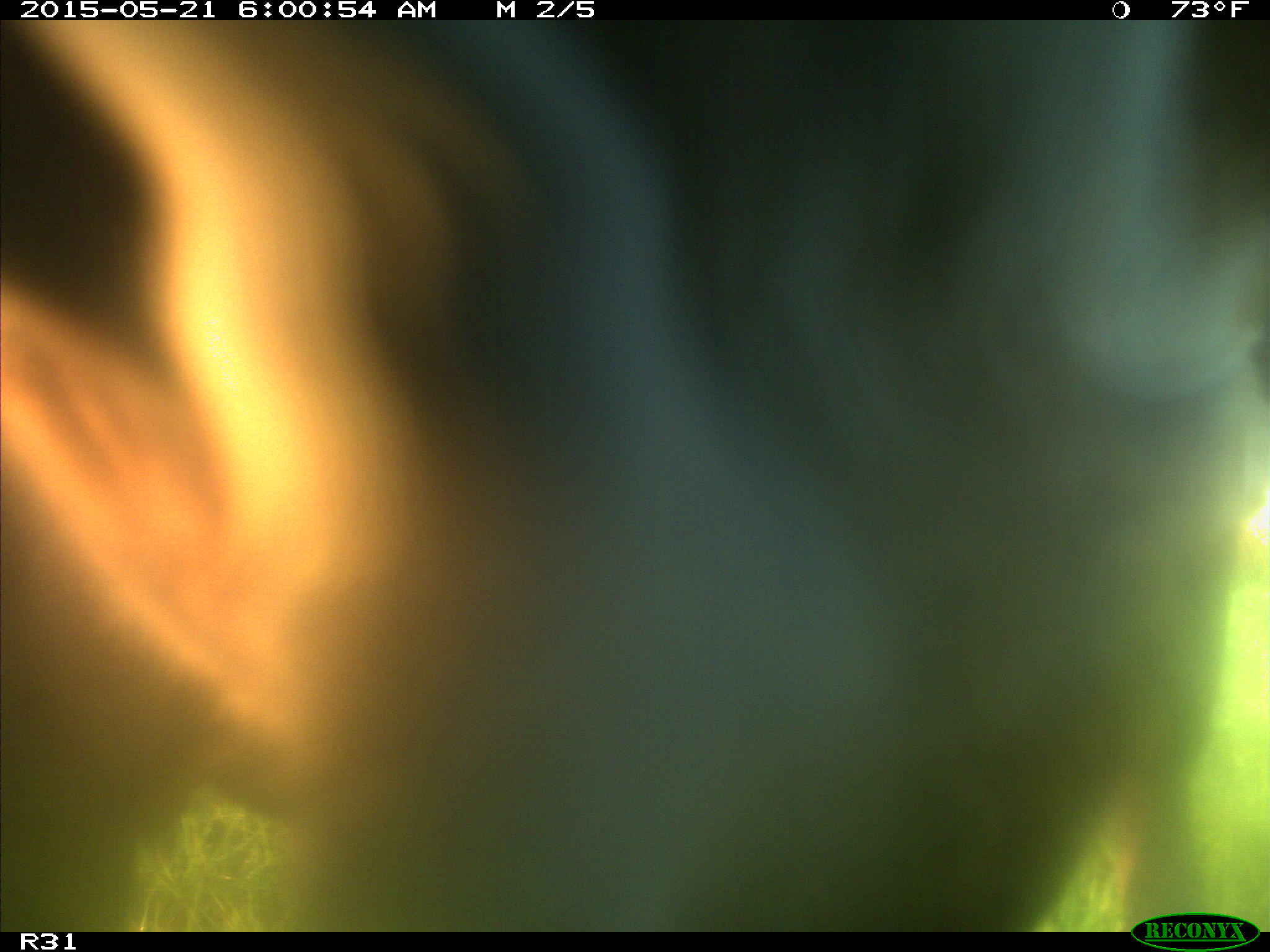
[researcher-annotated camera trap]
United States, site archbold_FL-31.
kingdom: Animalia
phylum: Chordata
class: Mammalia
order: Artiodactyla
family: Bovidae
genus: Bos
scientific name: Bos taurus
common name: domestic cow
Bos taurus (domestic cow).